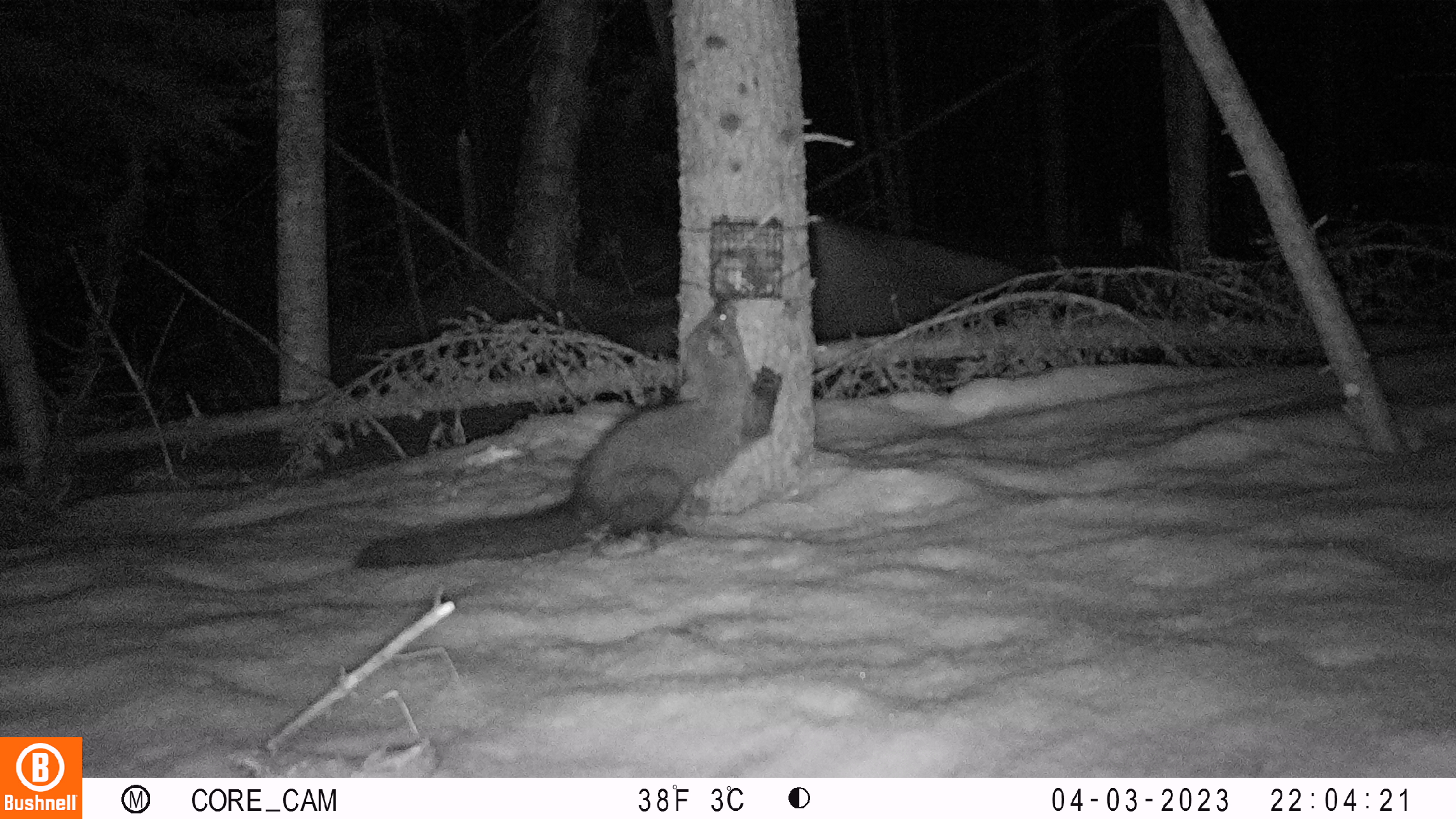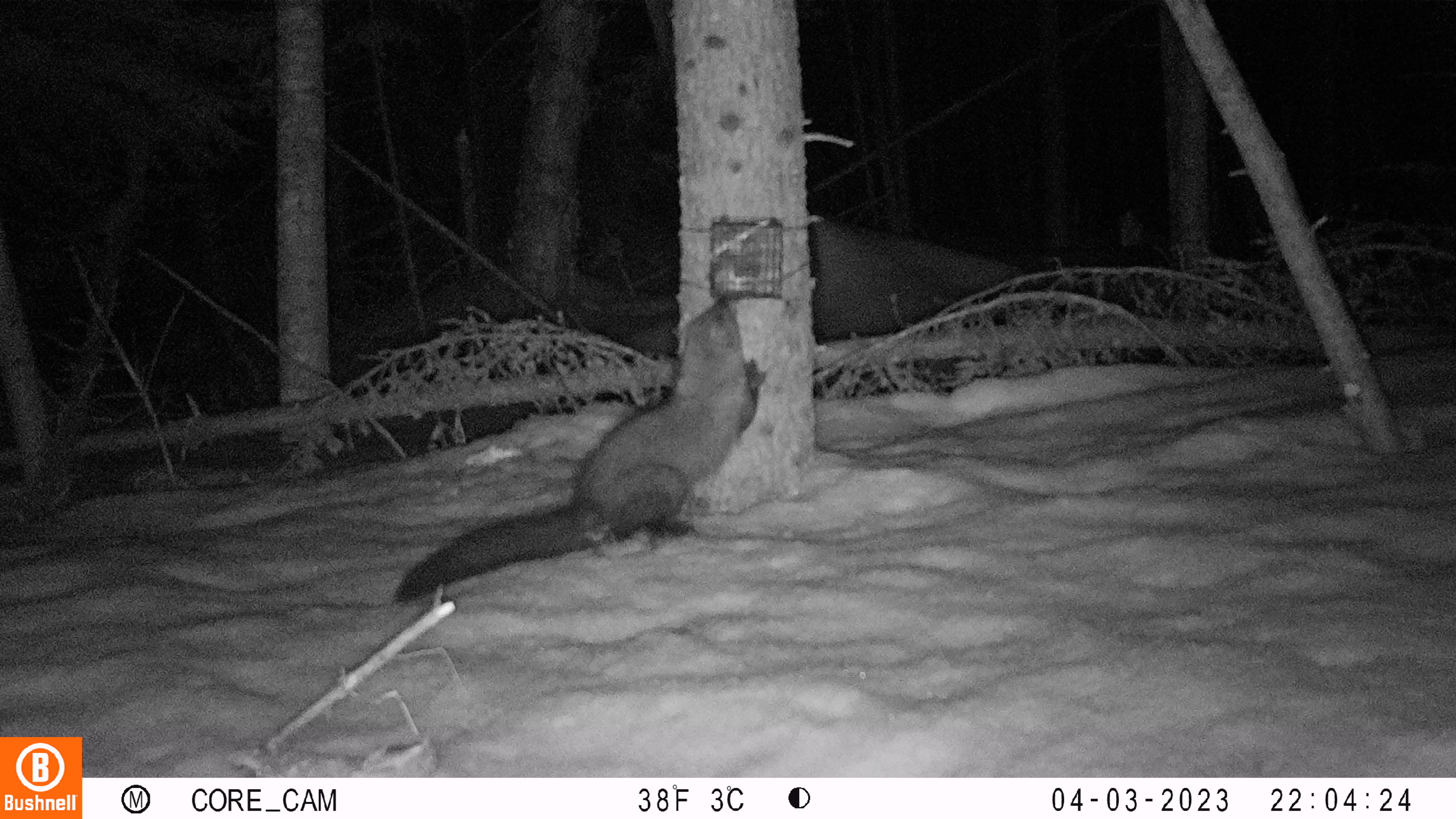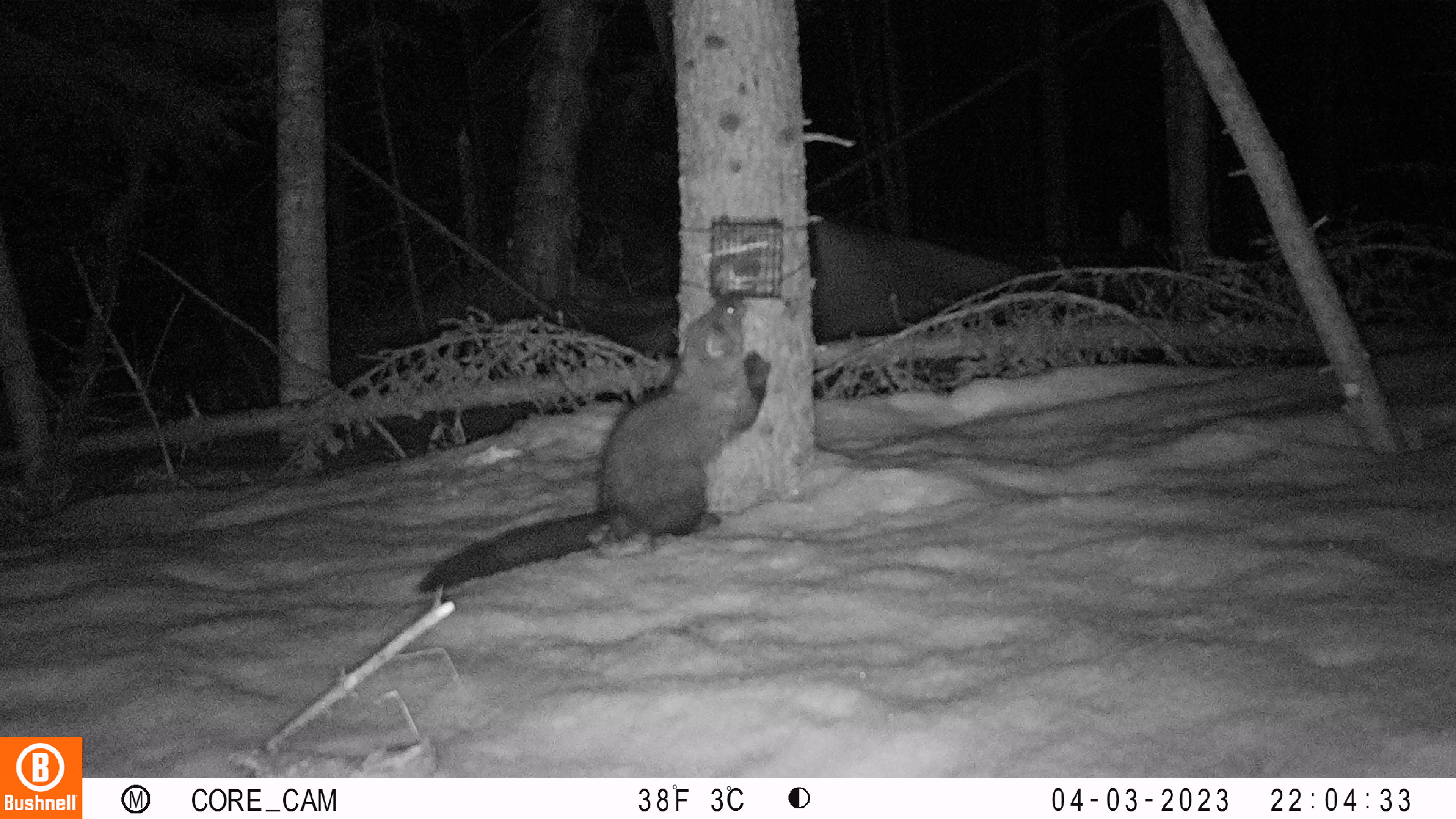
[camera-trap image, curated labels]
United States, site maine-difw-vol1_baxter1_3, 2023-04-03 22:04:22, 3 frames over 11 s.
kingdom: Animalia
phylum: Chordata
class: Mammalia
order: Carnivora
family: Mustelidae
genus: Pekania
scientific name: Pekania pennanti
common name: fisher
Fisher (Pekania pennanti).